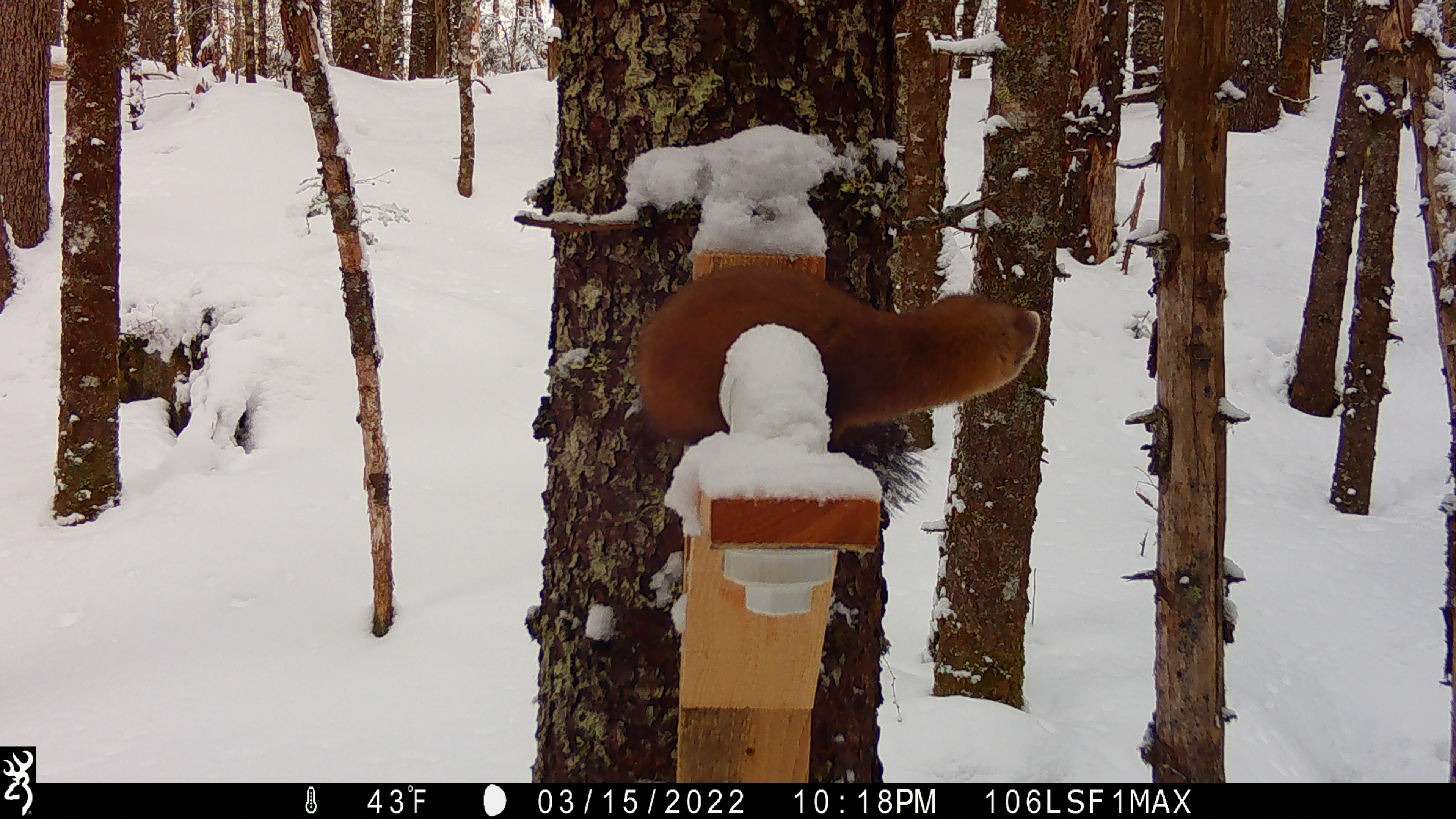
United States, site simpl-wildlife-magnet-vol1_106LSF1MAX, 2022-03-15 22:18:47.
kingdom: Animalia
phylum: Chordata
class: Mammalia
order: Carnivora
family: Mustelidae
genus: Martes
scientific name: Martes americana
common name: american marten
American marten (Martes americana).